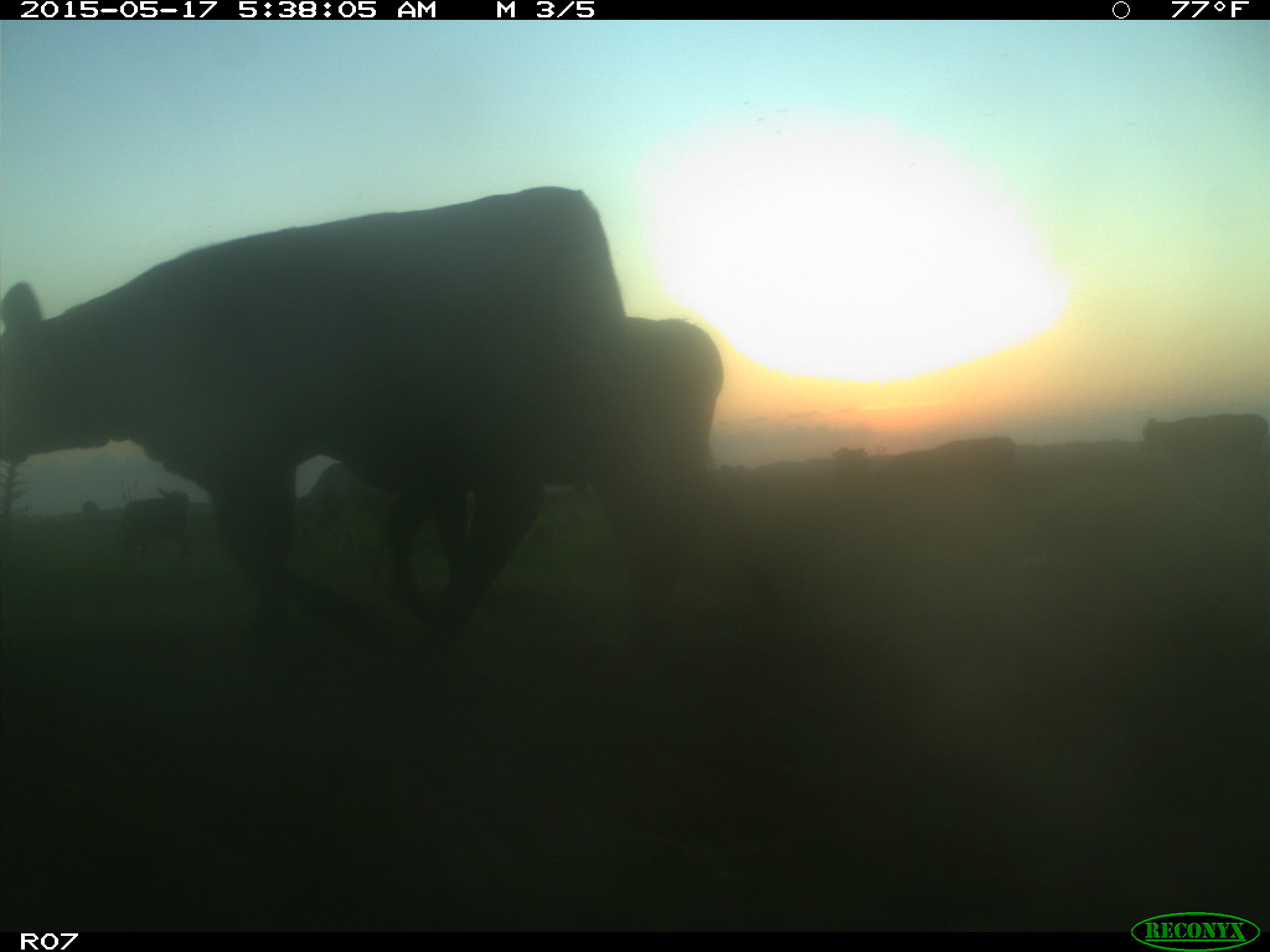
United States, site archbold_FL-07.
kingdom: Animalia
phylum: Chordata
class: Mammalia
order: Artiodactyla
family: Bovidae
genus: Bos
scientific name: Bos taurus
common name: domestic cow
Bos taurus (domestic cow).